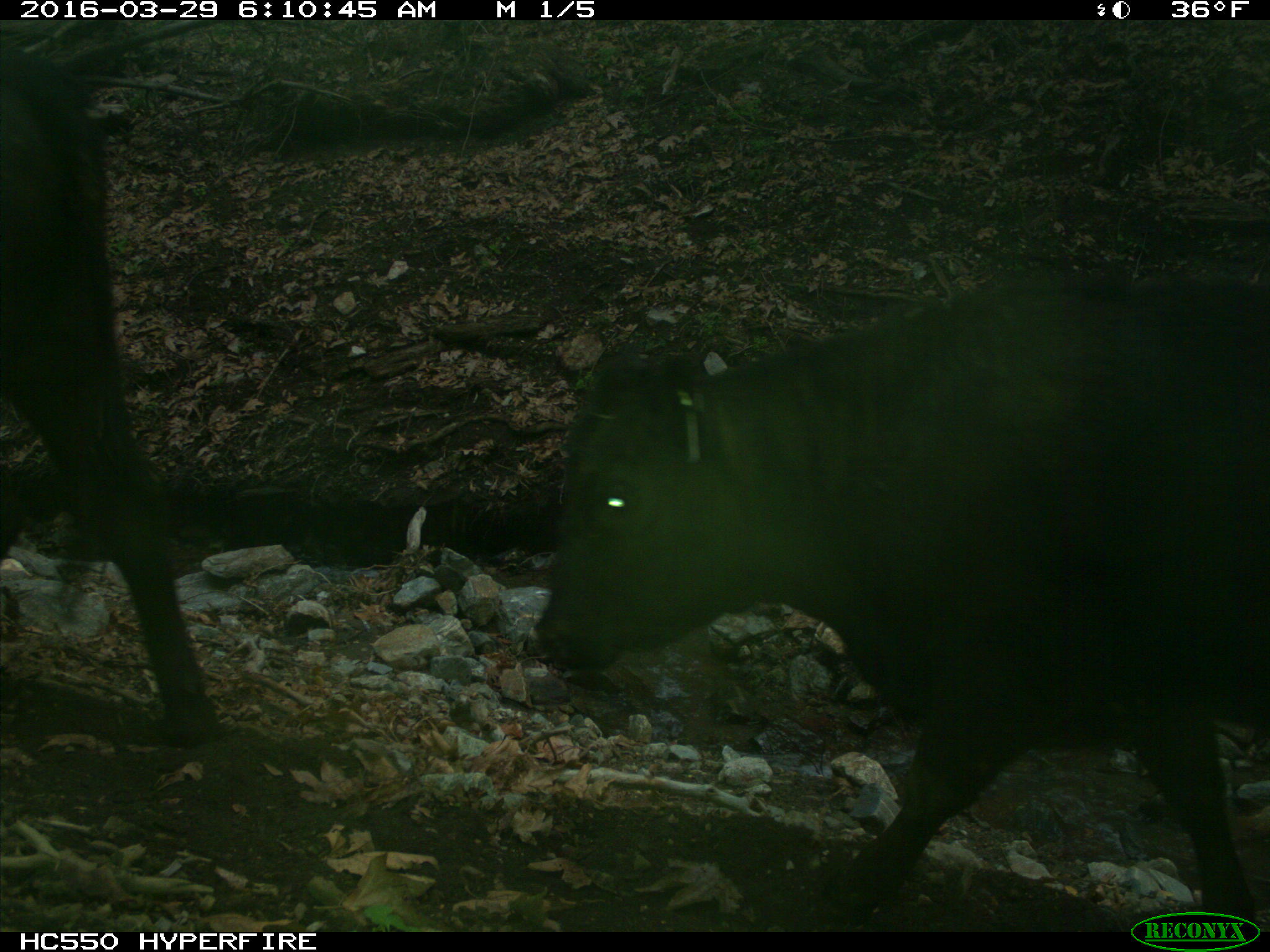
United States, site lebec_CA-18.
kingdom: Animalia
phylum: Chordata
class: Mammalia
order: Artiodactyla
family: Bovidae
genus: Bos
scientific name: Bos taurus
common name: domestic cow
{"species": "Bos taurus (domestic cow)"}